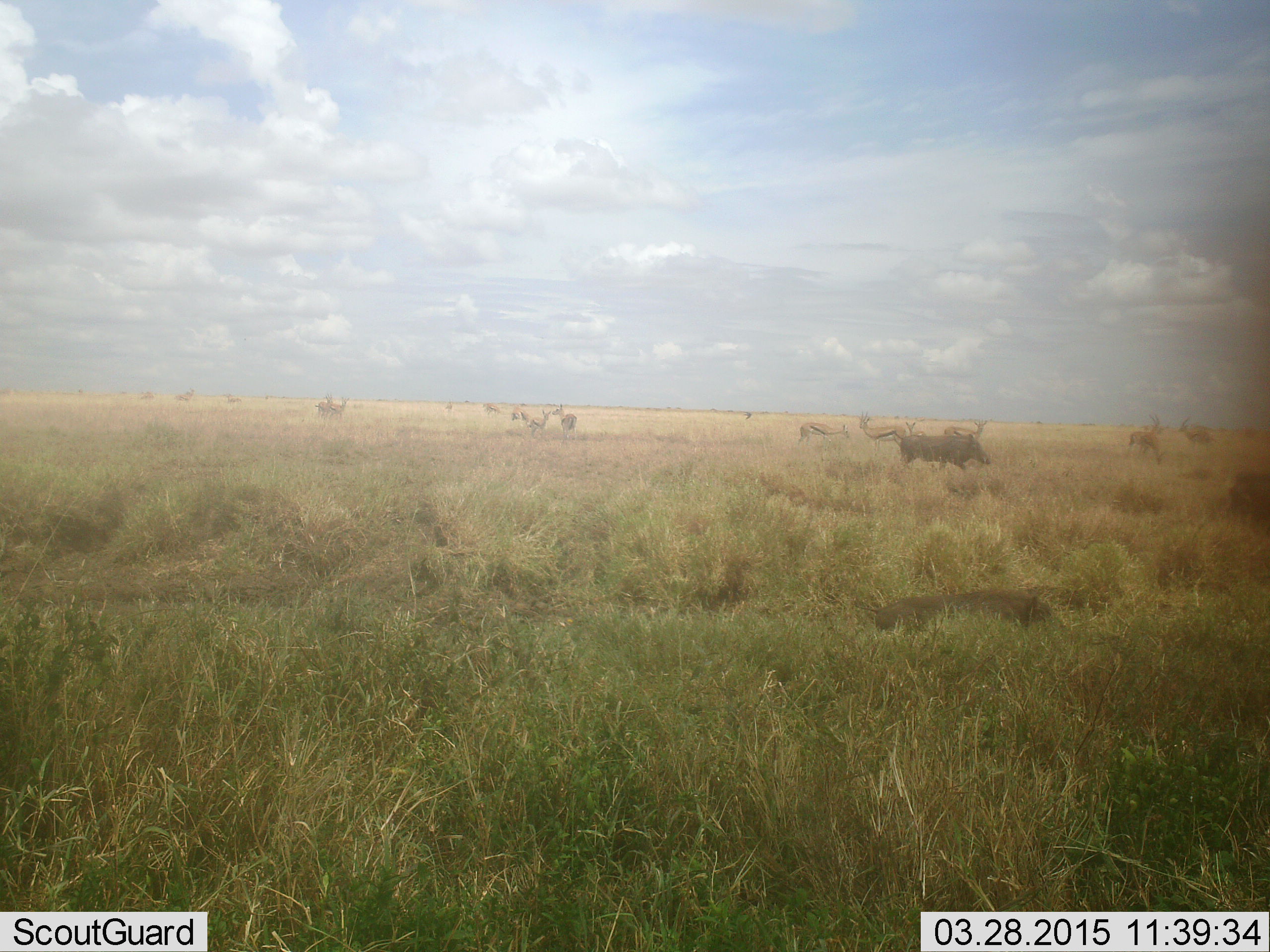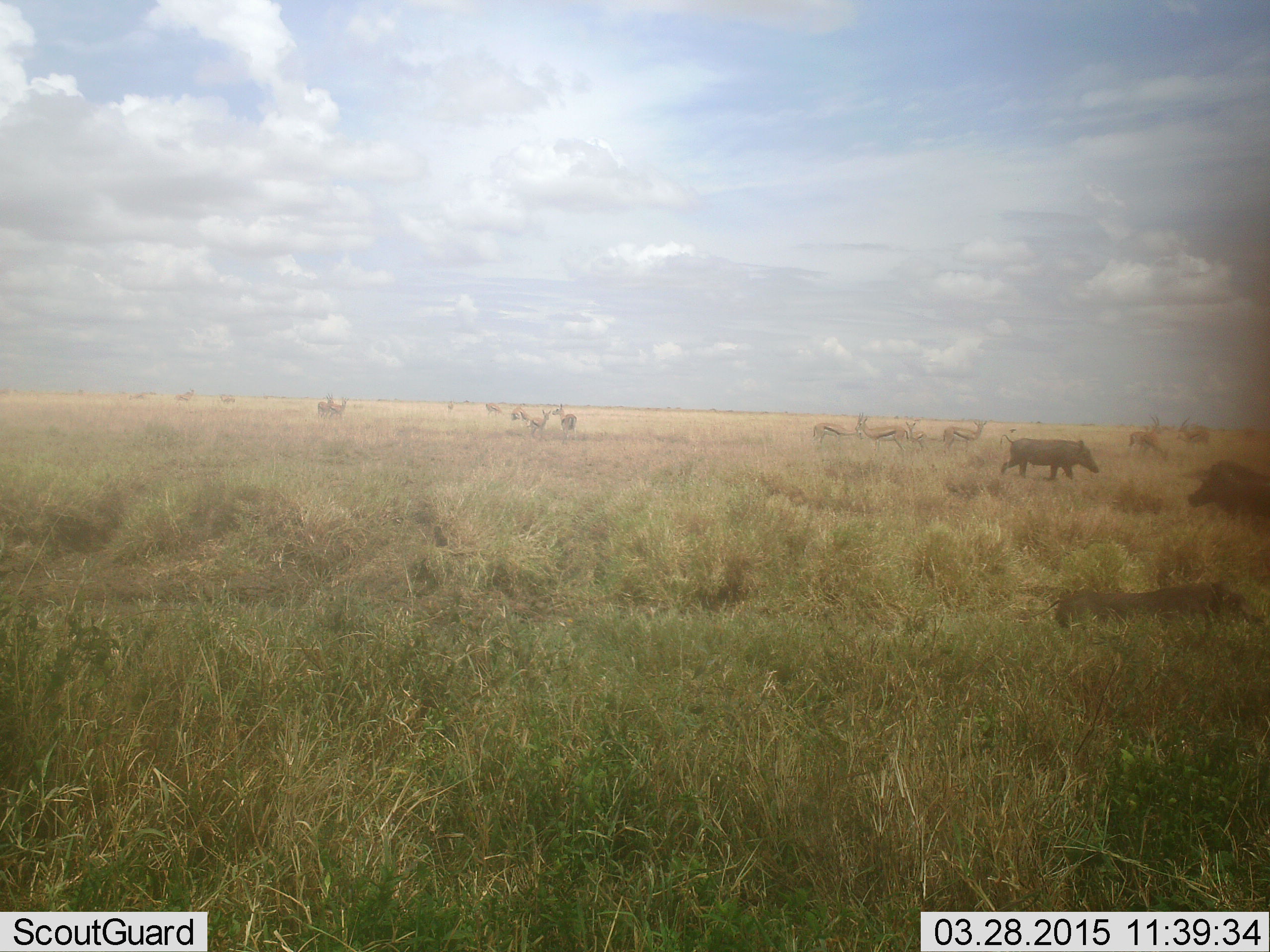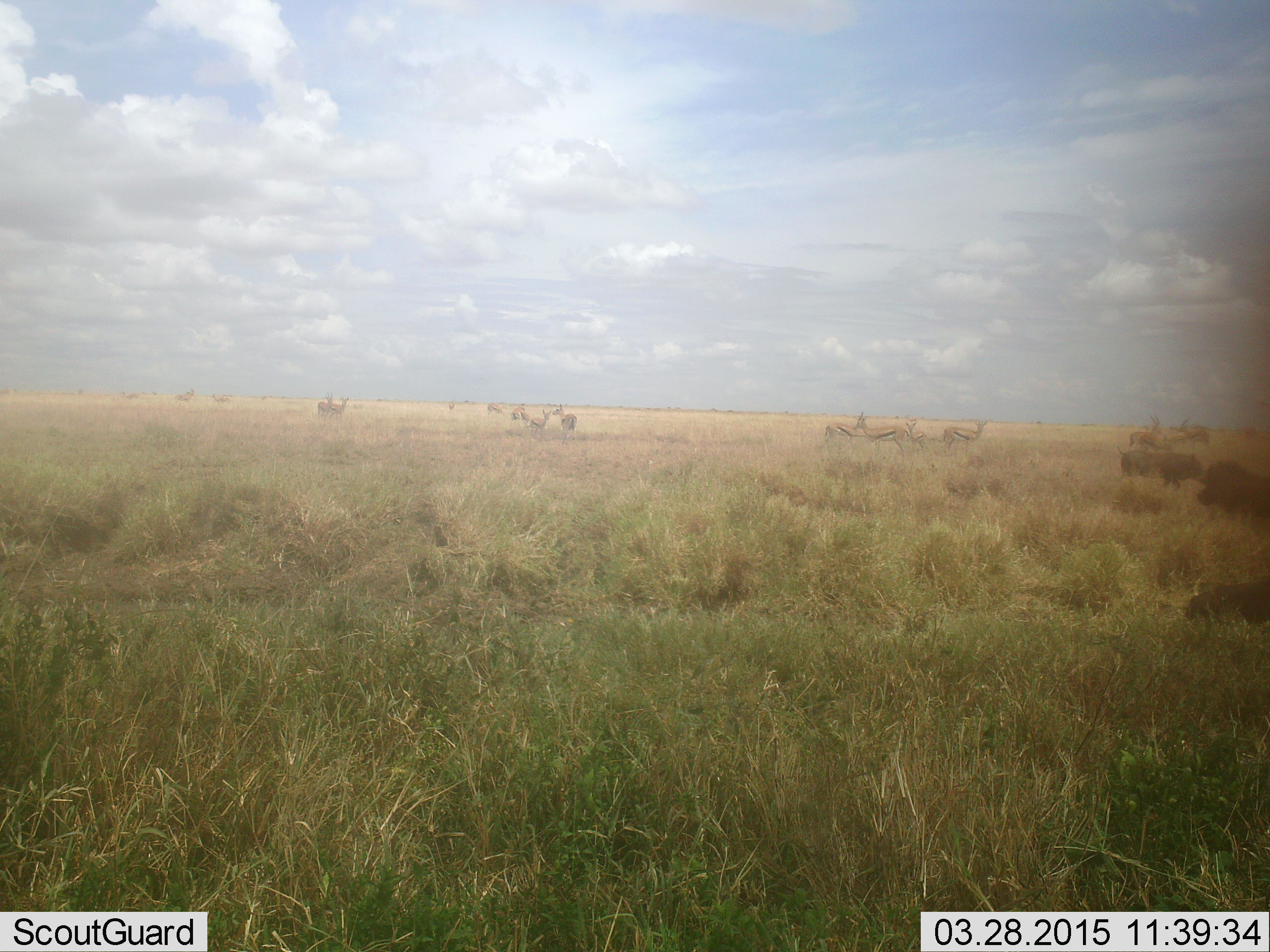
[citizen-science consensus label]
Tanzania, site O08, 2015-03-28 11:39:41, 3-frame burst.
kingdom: Animalia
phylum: Chordata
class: Mammalia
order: Artiodactyla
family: Bovidae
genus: Eudorcas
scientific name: Eudorcas thomsonii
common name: thomson's gazelle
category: gazellethomsons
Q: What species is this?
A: Gazellethomsons (thomson's gazelle) (Eudorcas thomsonii).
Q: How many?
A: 11-50.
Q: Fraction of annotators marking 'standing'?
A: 100%.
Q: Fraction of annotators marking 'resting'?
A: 0%.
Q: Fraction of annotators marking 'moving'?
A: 73%.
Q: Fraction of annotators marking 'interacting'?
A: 0%.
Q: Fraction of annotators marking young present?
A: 9%.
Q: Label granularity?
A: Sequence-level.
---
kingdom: Animalia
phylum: Chordata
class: Mammalia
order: Artiodactyla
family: Suidae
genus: Phacochoerus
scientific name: Phacochoerus africanus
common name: warthog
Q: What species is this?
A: Warthog (Phacochoerus africanus).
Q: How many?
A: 3.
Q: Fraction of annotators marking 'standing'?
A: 13%.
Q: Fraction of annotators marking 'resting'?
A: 0%.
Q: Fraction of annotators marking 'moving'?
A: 100%.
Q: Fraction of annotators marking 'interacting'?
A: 0%.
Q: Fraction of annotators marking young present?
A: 0%.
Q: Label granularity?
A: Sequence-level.